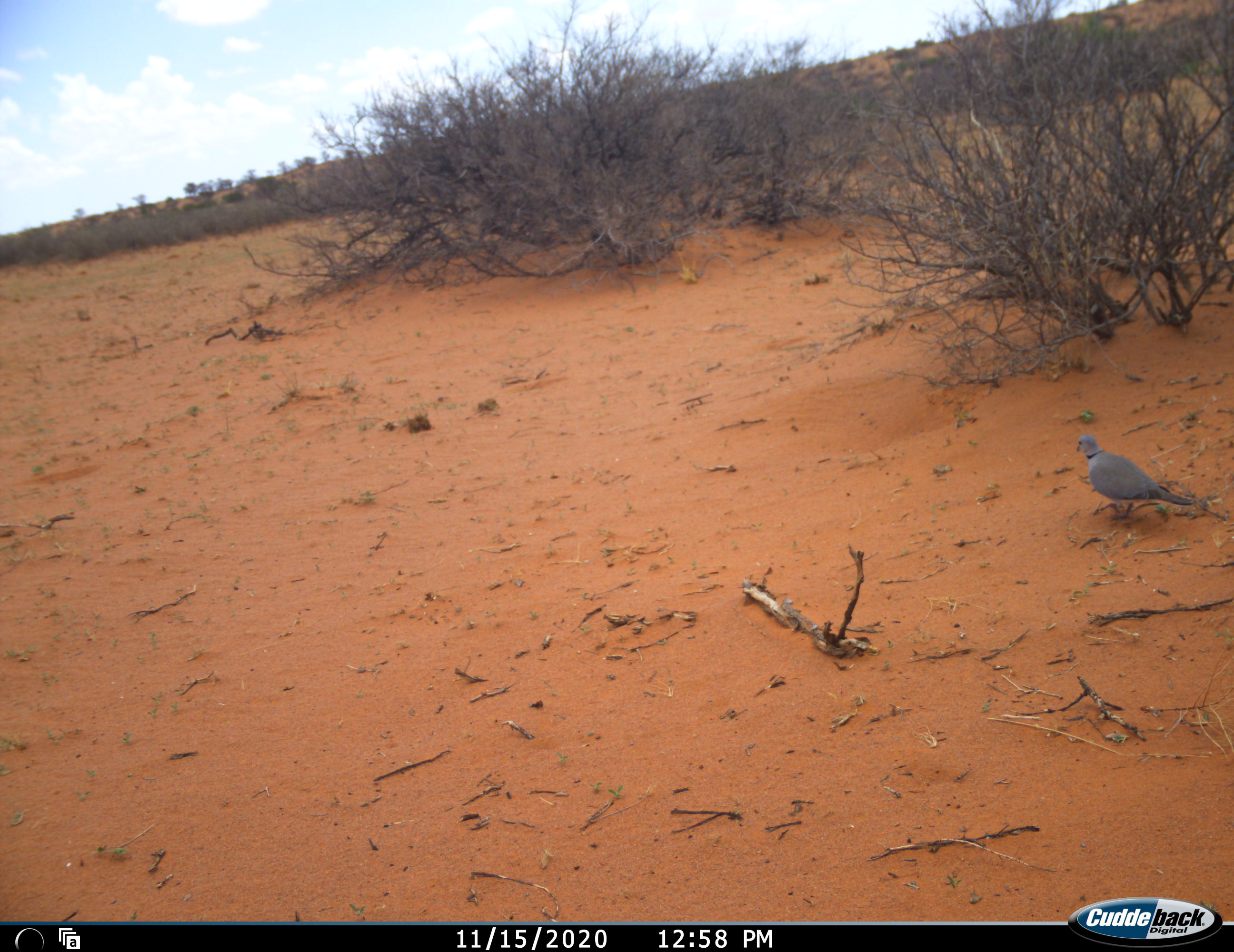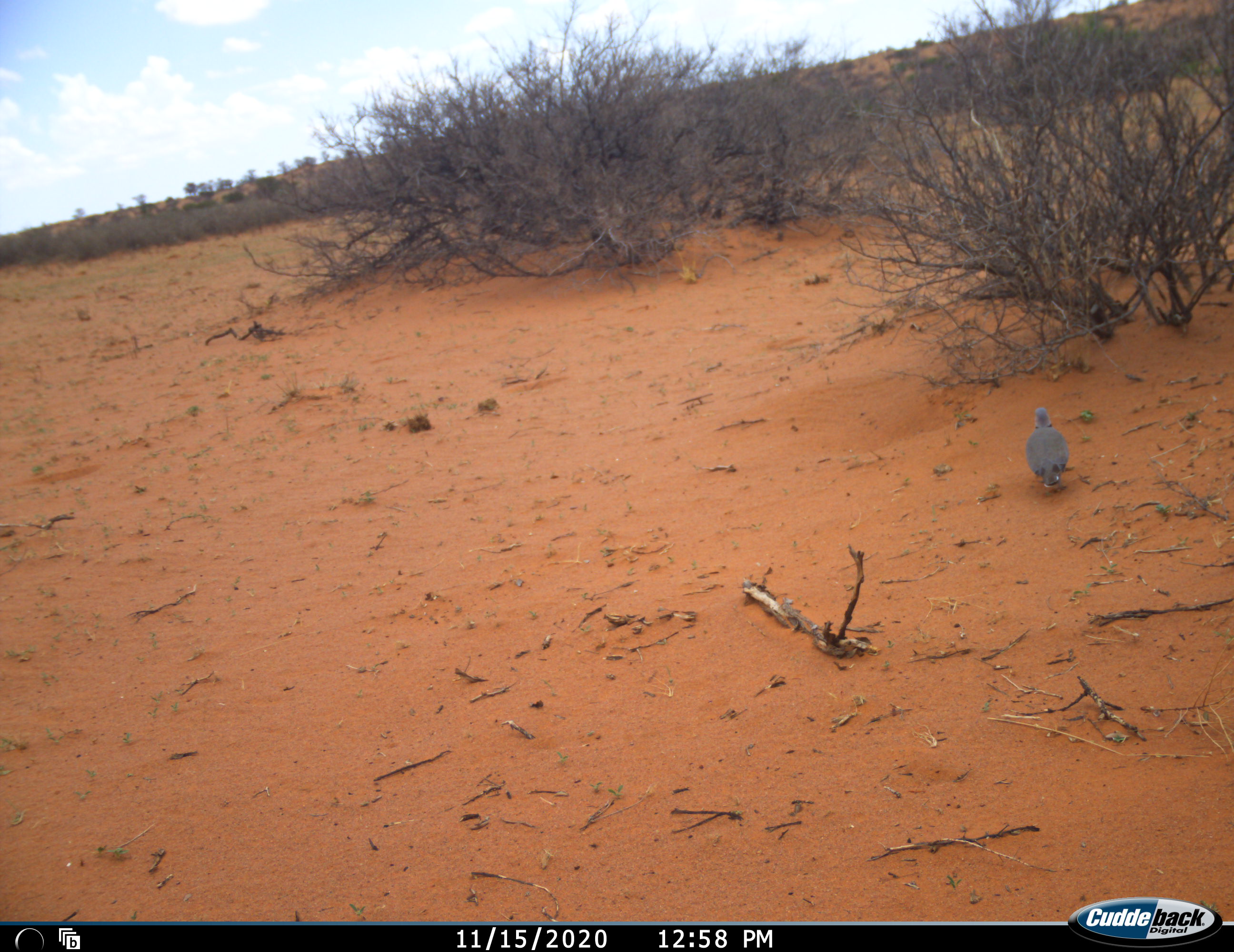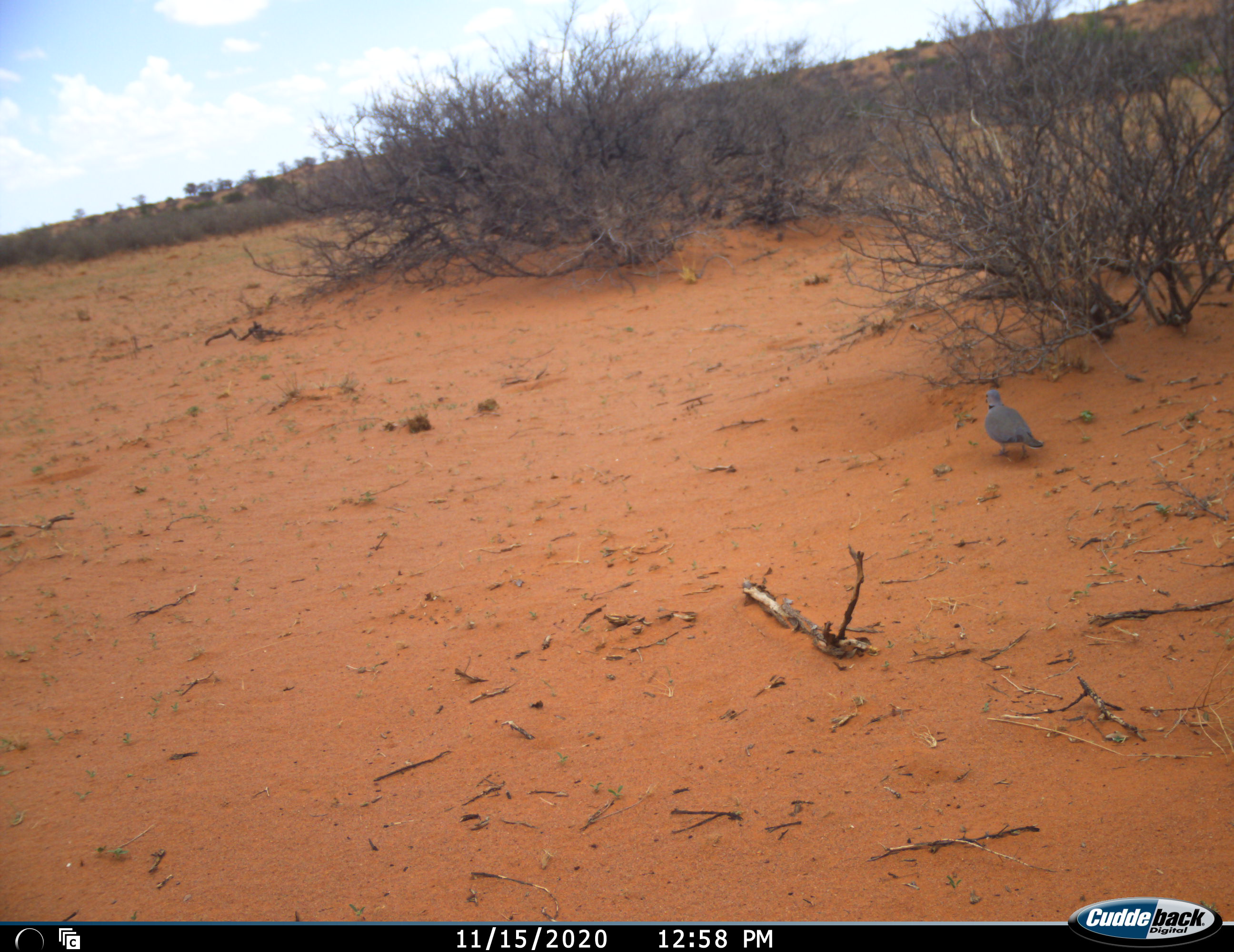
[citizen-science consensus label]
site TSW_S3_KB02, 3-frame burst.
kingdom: Animalia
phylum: Chordata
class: Aves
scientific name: Aves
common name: bird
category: birdother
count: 1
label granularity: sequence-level